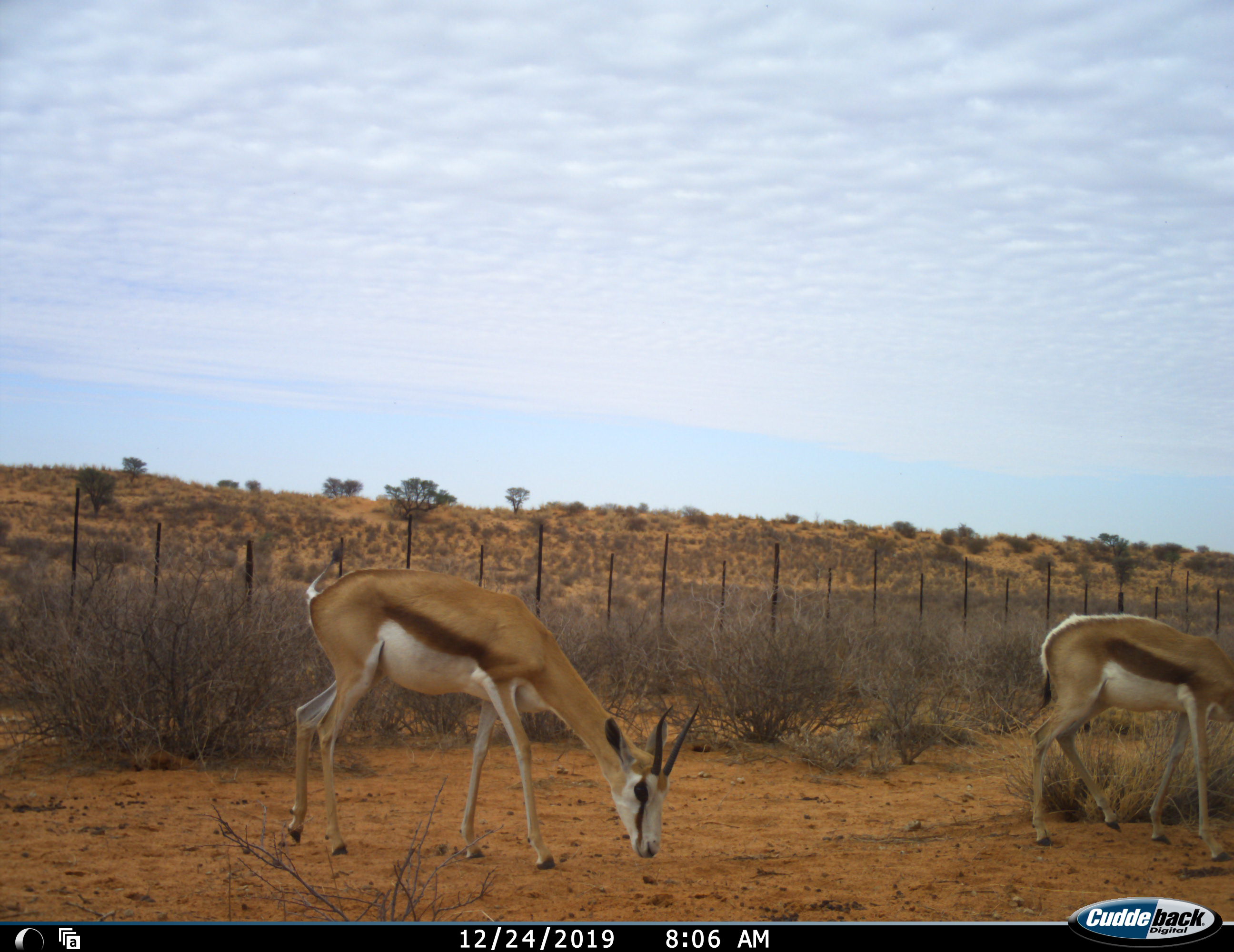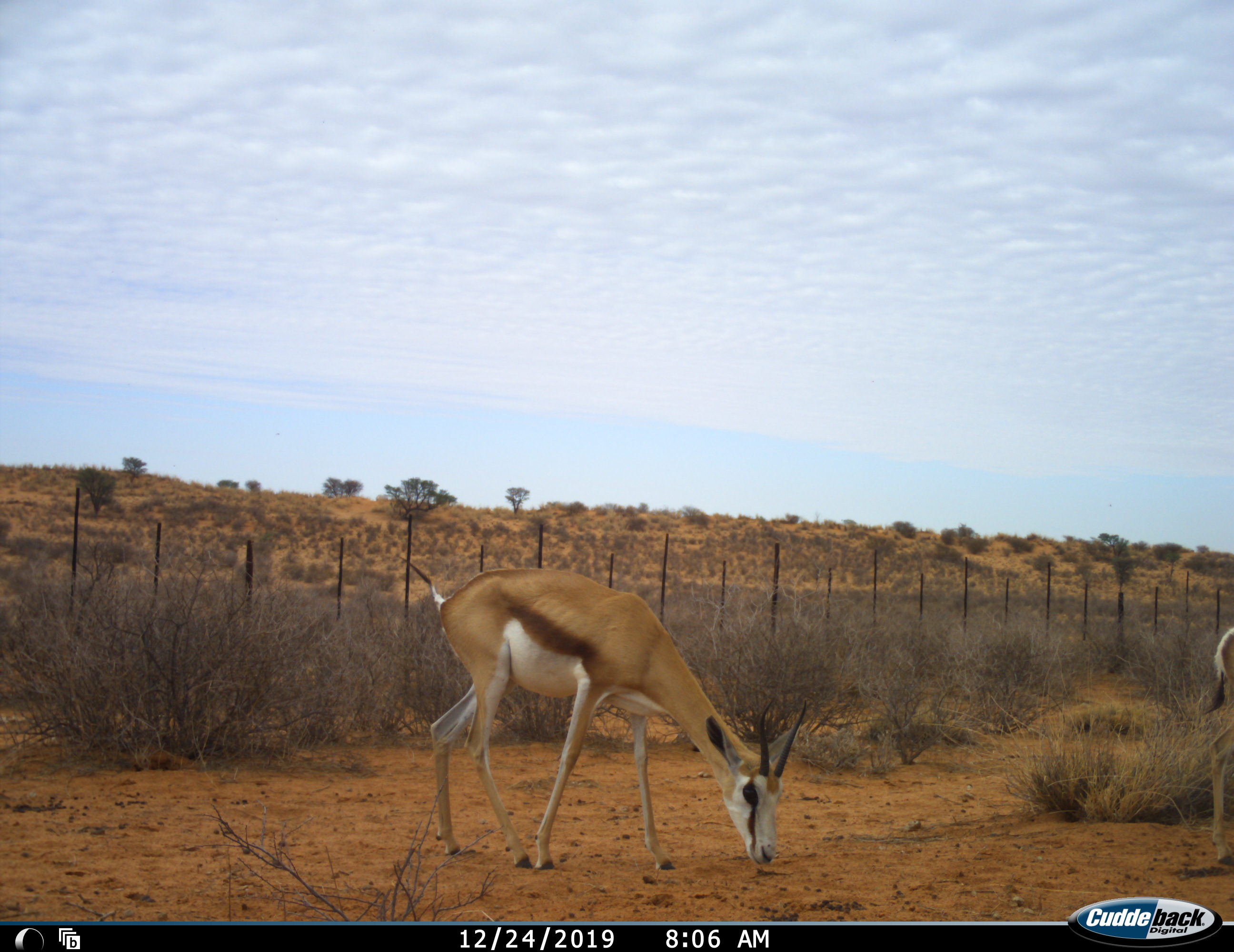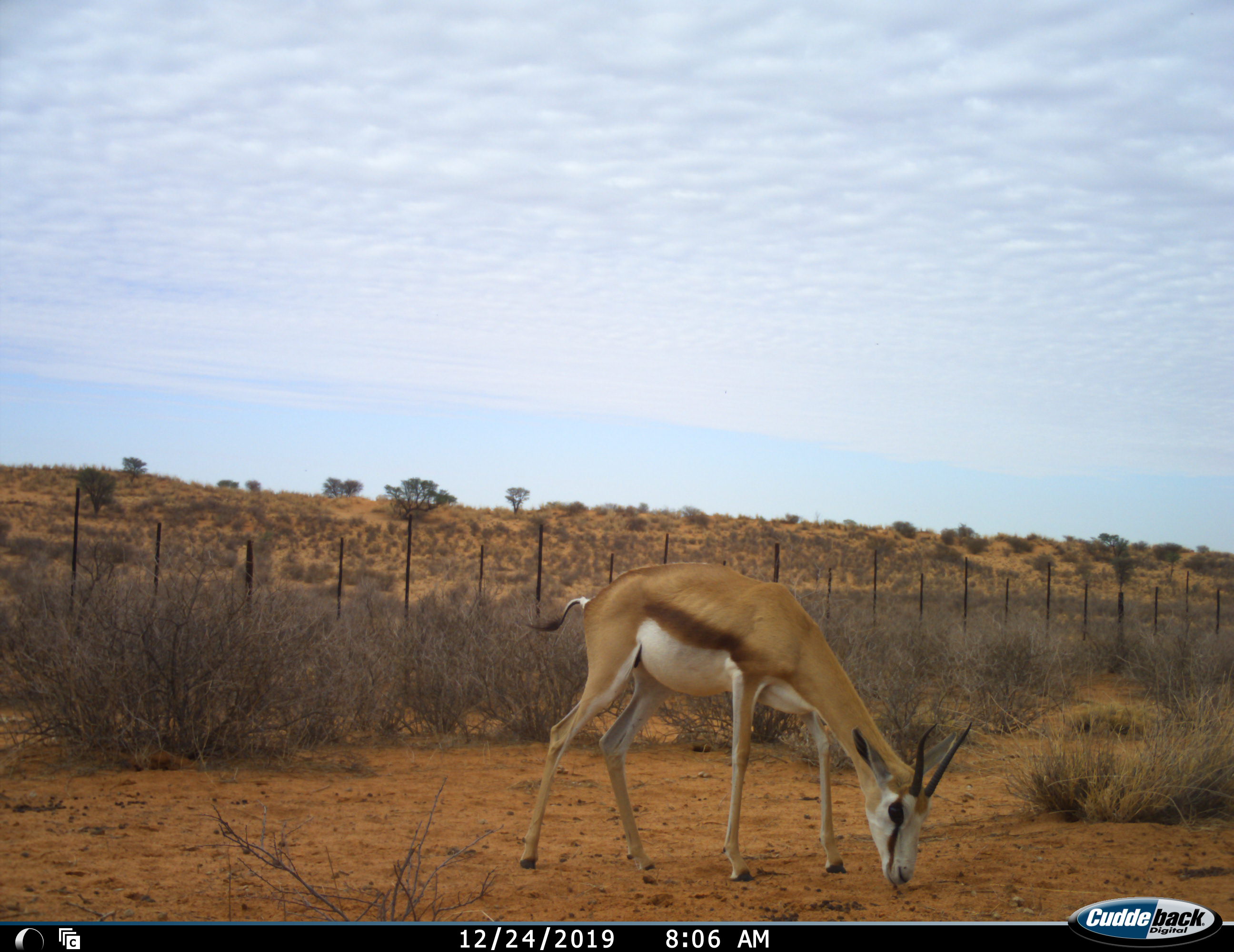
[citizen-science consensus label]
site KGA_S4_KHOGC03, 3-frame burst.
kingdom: Animalia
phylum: Chordata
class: Mammalia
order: Artiodactyla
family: Bovidae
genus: Antidorcas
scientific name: Antidorcas marsupialis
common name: springbok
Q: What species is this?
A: Springbok (Antidorcas marsupialis).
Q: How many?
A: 2.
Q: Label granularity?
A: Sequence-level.